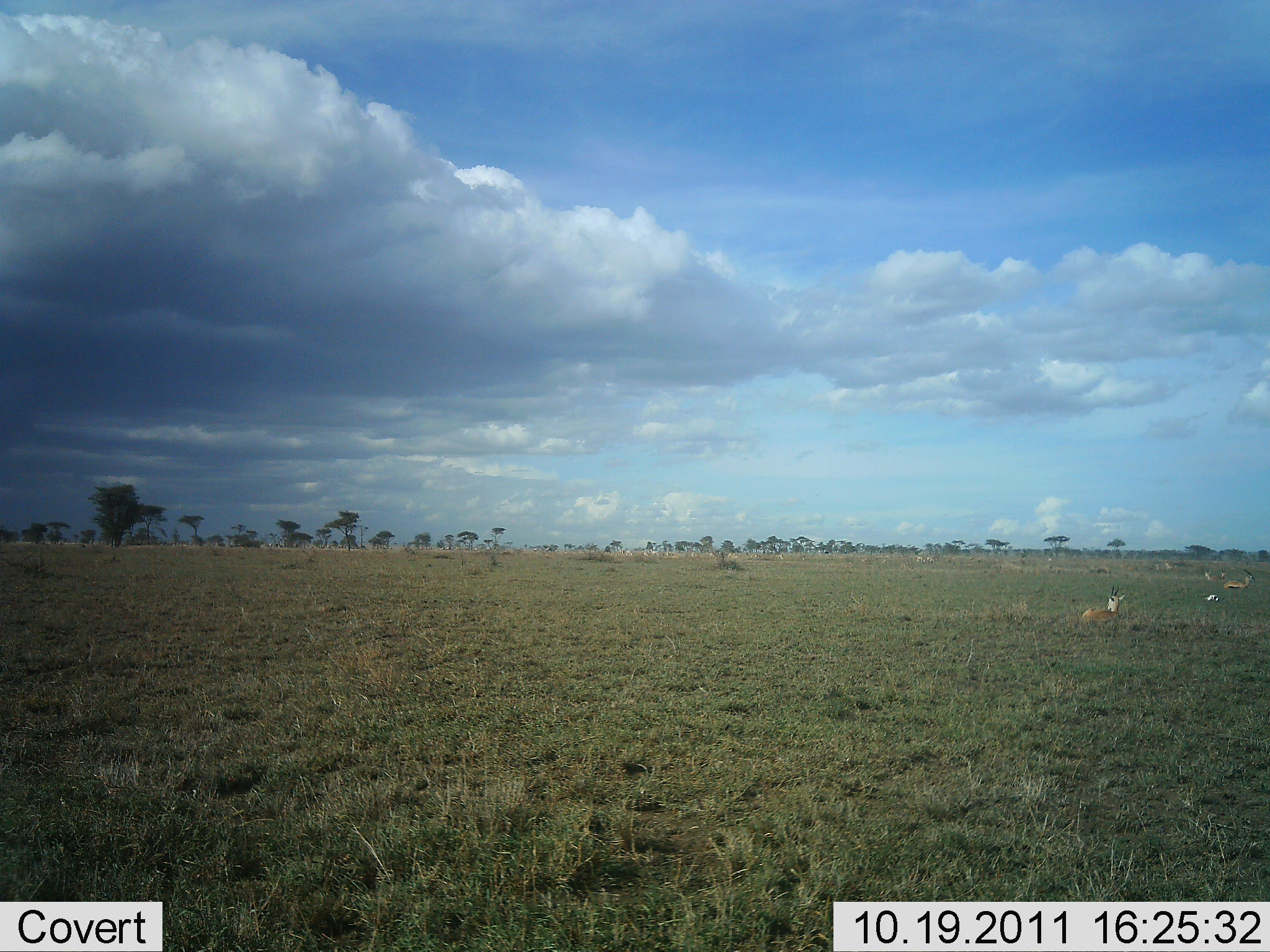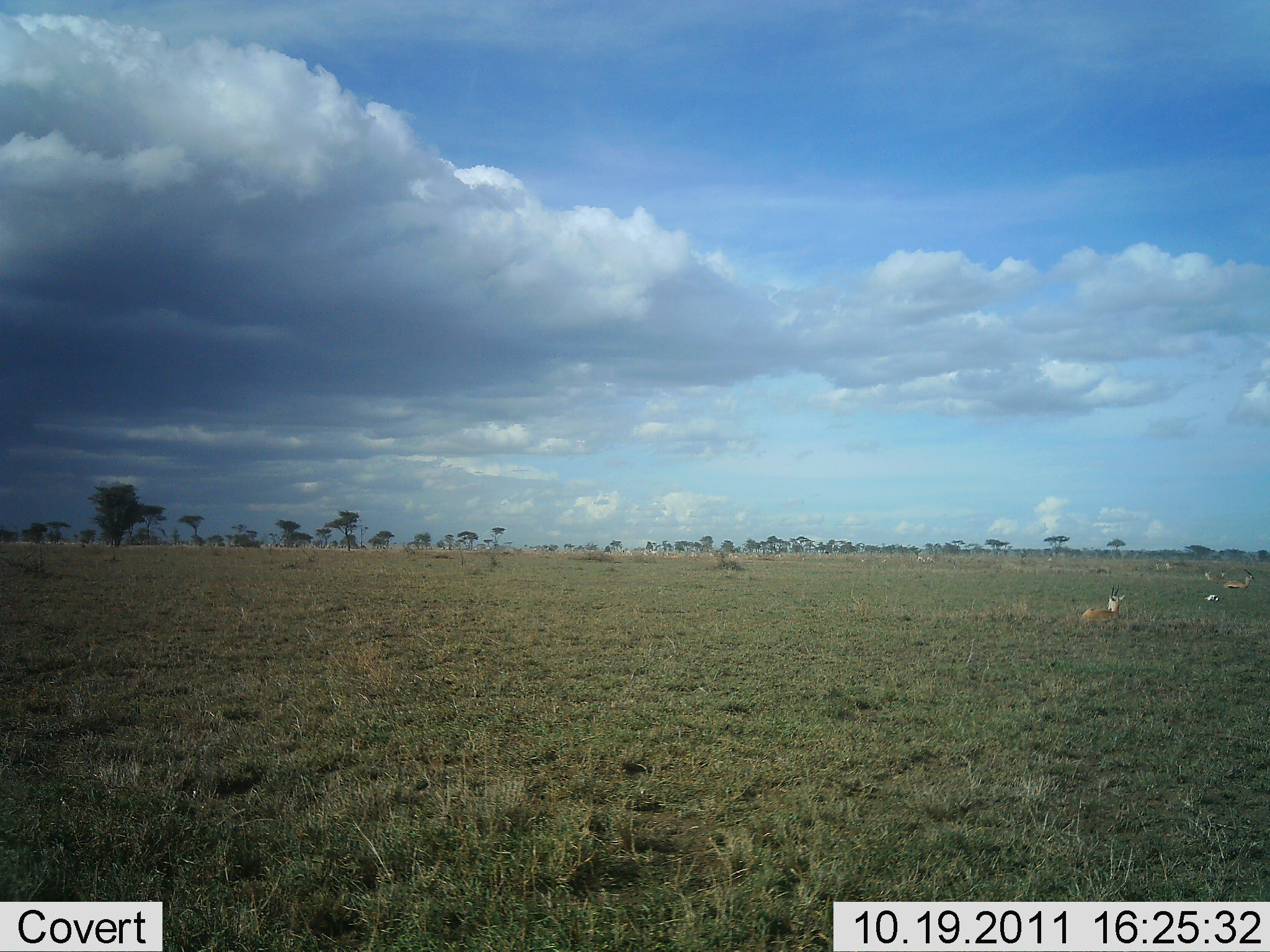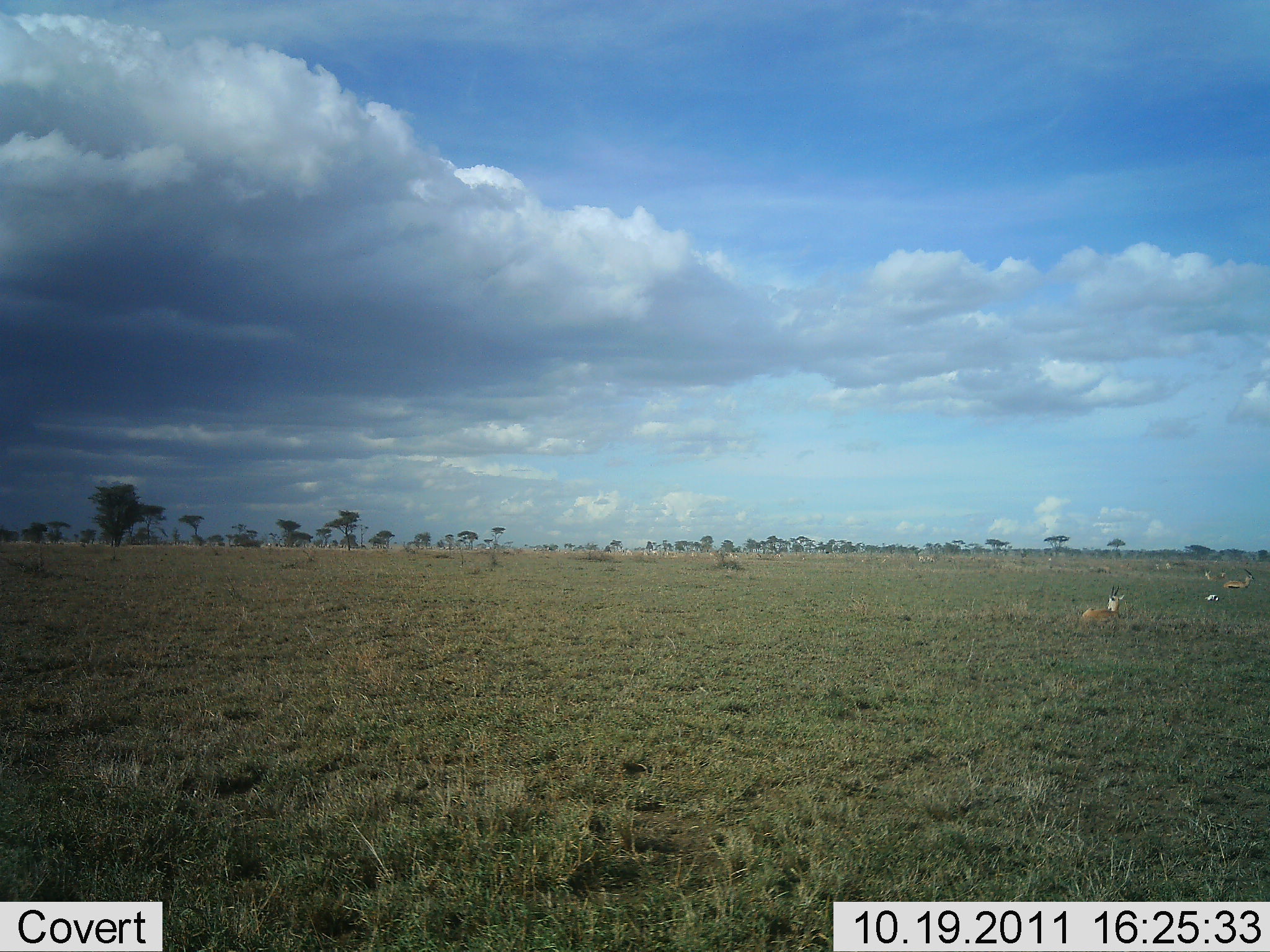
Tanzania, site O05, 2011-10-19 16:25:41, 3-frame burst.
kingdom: Animalia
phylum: Chordata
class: Mammalia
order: Artiodactyla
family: Bovidae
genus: Eudorcas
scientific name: Eudorcas thomsonii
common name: thomson's gazelle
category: gazellethomsons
Gazellethomsons (thomson's gazelle) (Eudorcas thomsonii), count 3. Behavior (volunteer vote fractions): standing 42%, resting 92%, moving 0%, interacting 0%. Young present (vote fraction): 8%. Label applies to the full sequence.